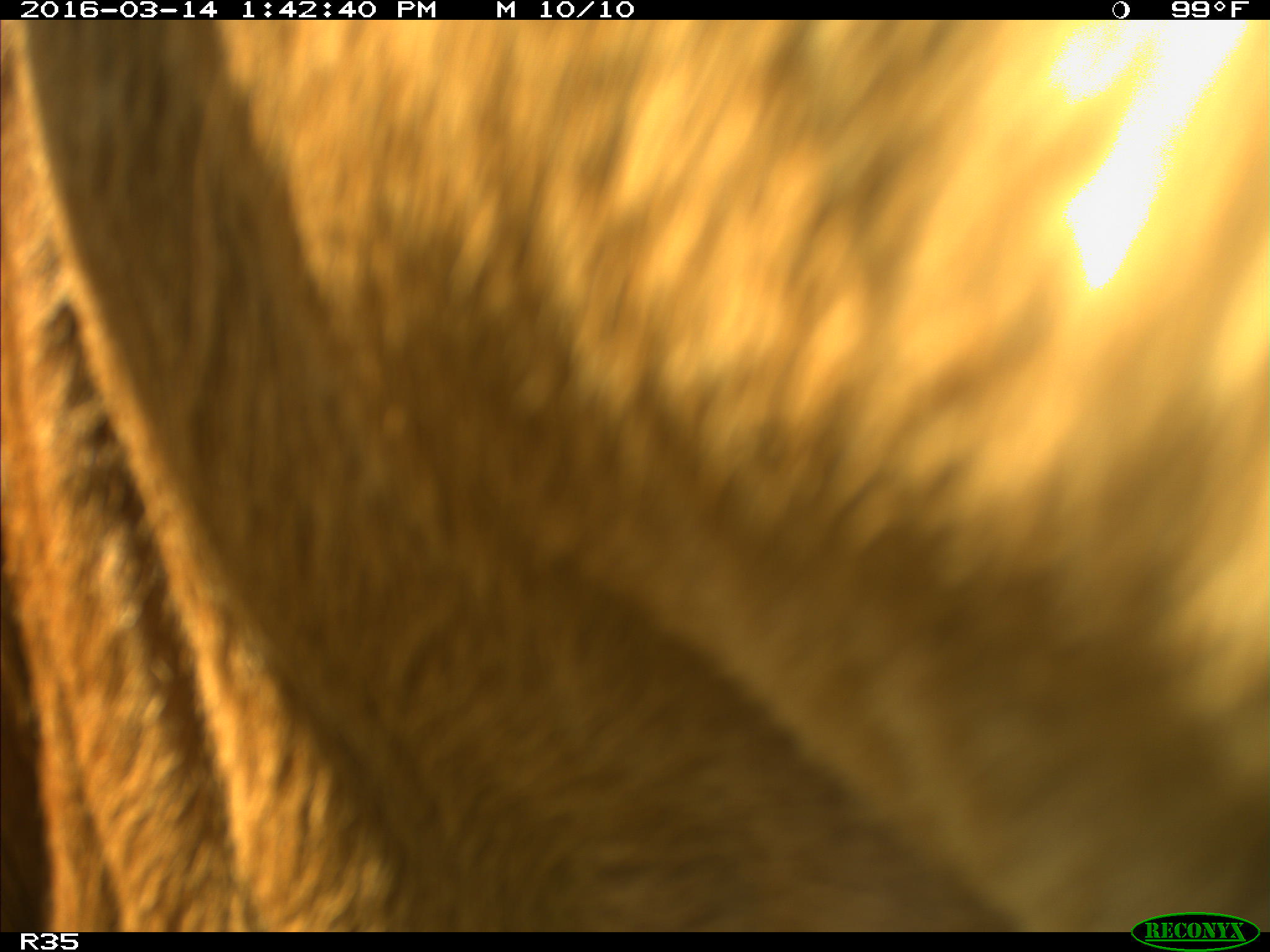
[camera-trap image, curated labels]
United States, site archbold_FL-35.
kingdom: Animalia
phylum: Chordata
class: Mammalia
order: Artiodactyla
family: Bovidae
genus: Bos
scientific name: Bos taurus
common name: domestic cow